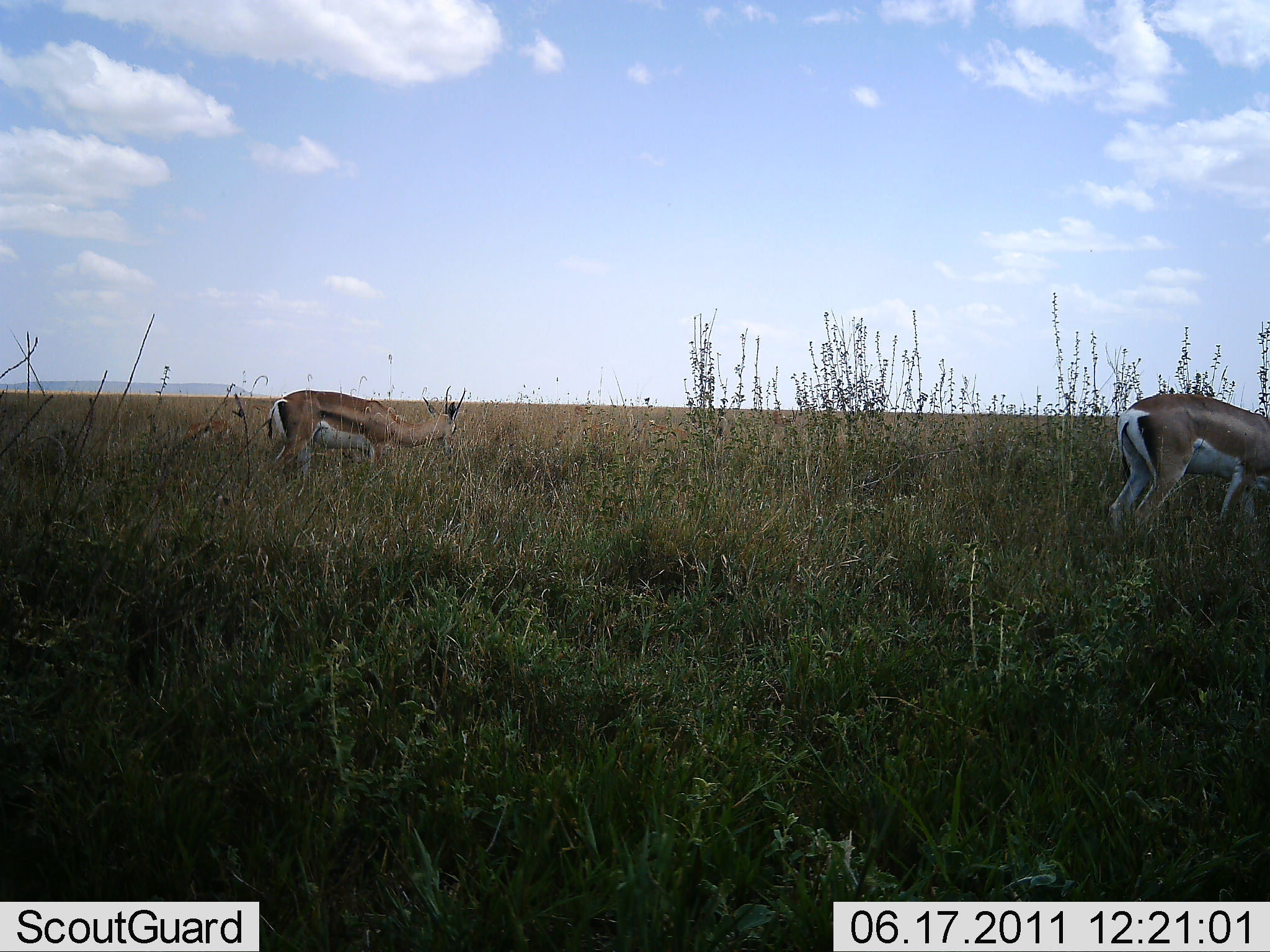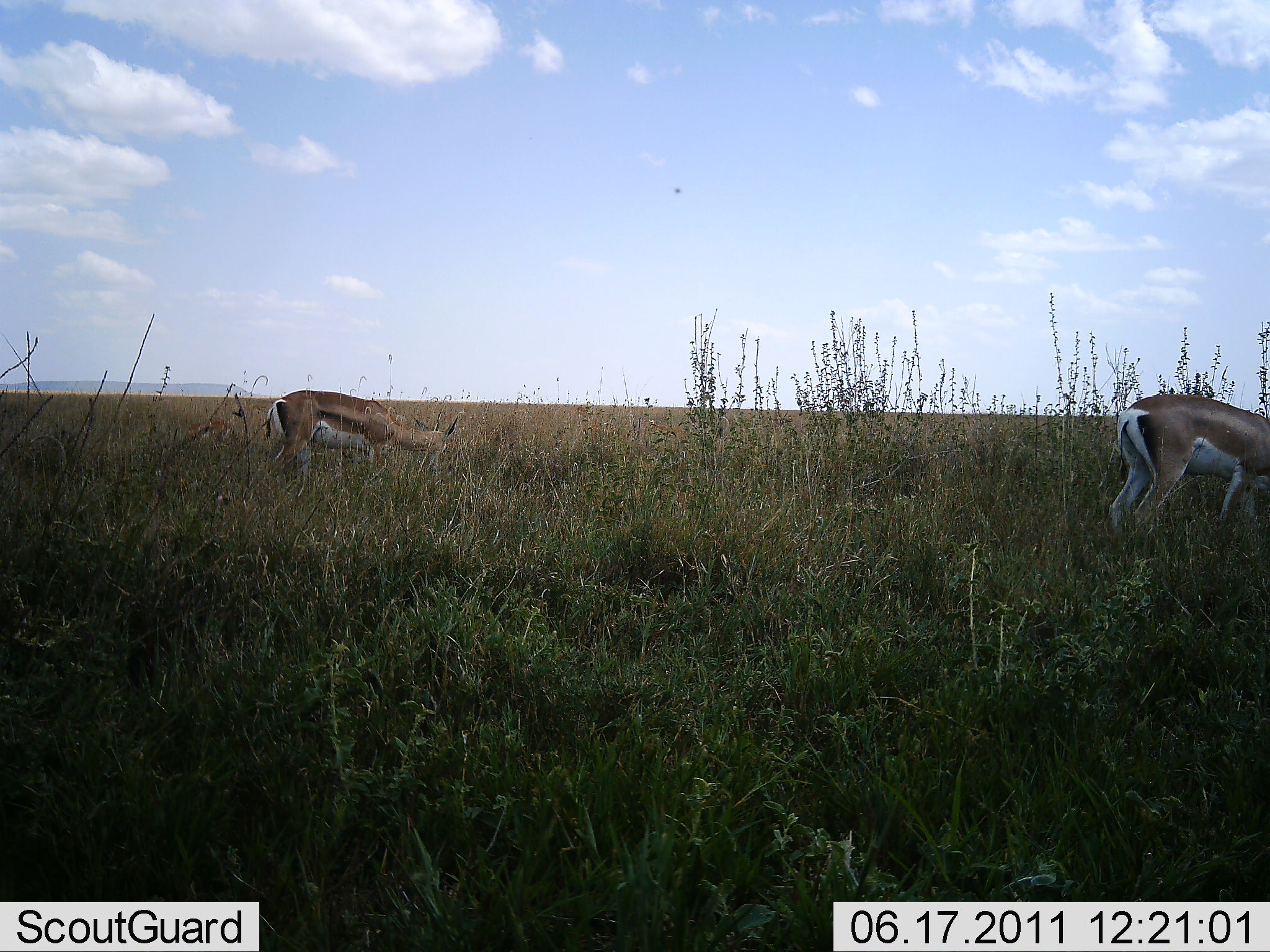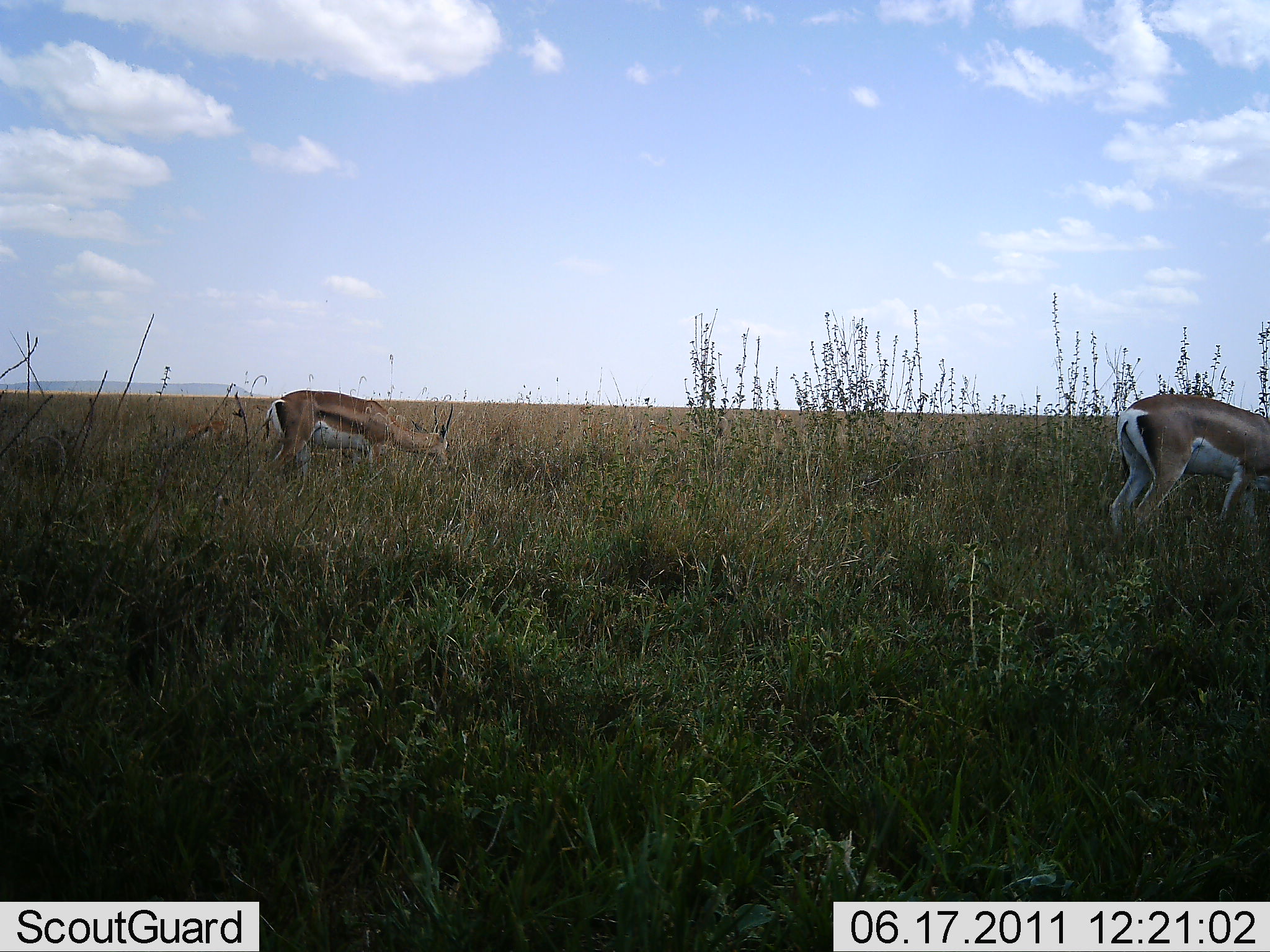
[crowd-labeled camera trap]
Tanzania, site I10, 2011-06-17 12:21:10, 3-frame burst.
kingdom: Animalia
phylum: Chordata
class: Mammalia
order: Artiodactyla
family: Bovidae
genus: Nanger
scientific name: Nanger granti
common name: grant's gazelle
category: gazellegrants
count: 2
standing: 54%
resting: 0%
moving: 0%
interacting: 0%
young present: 0%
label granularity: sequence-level